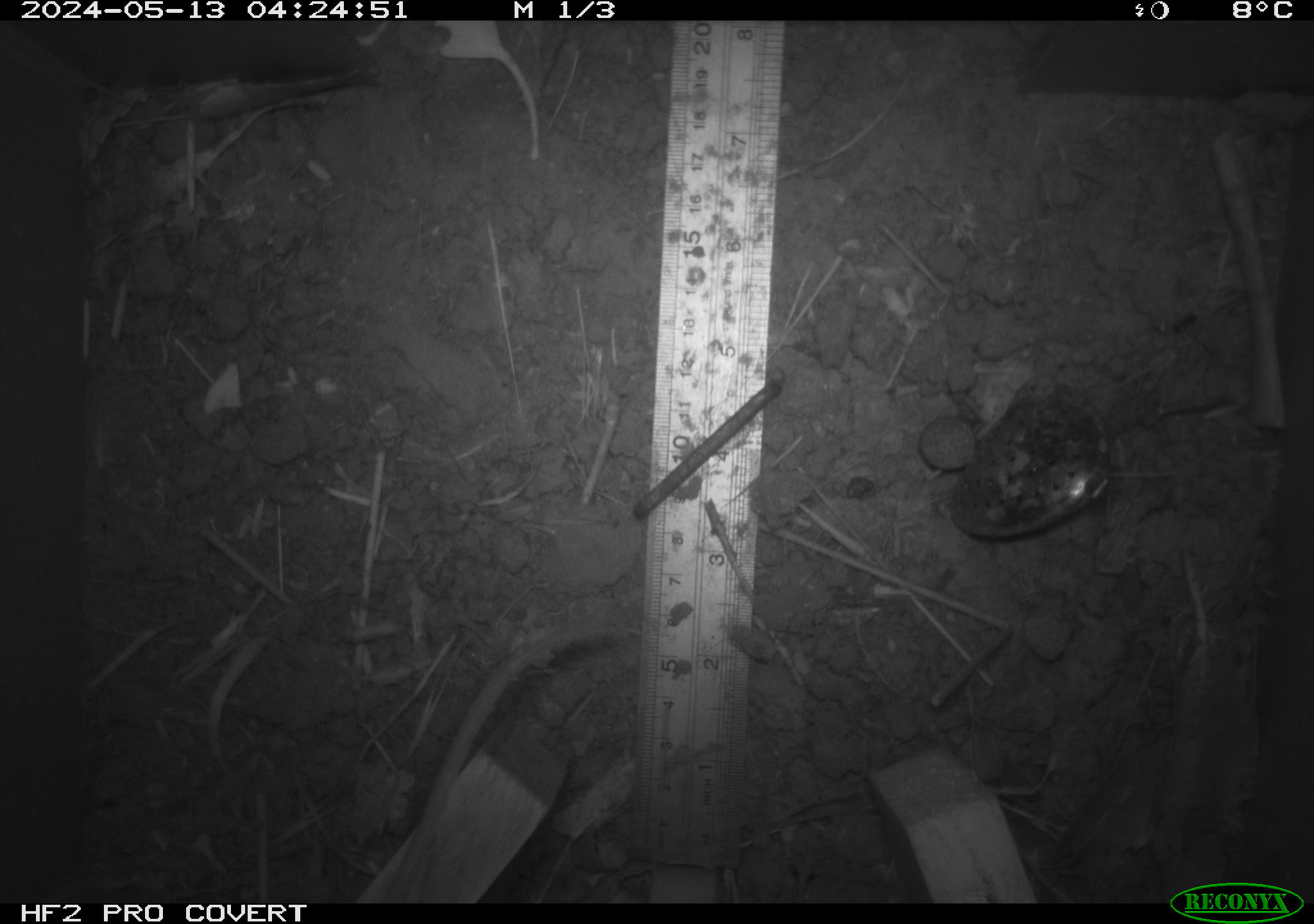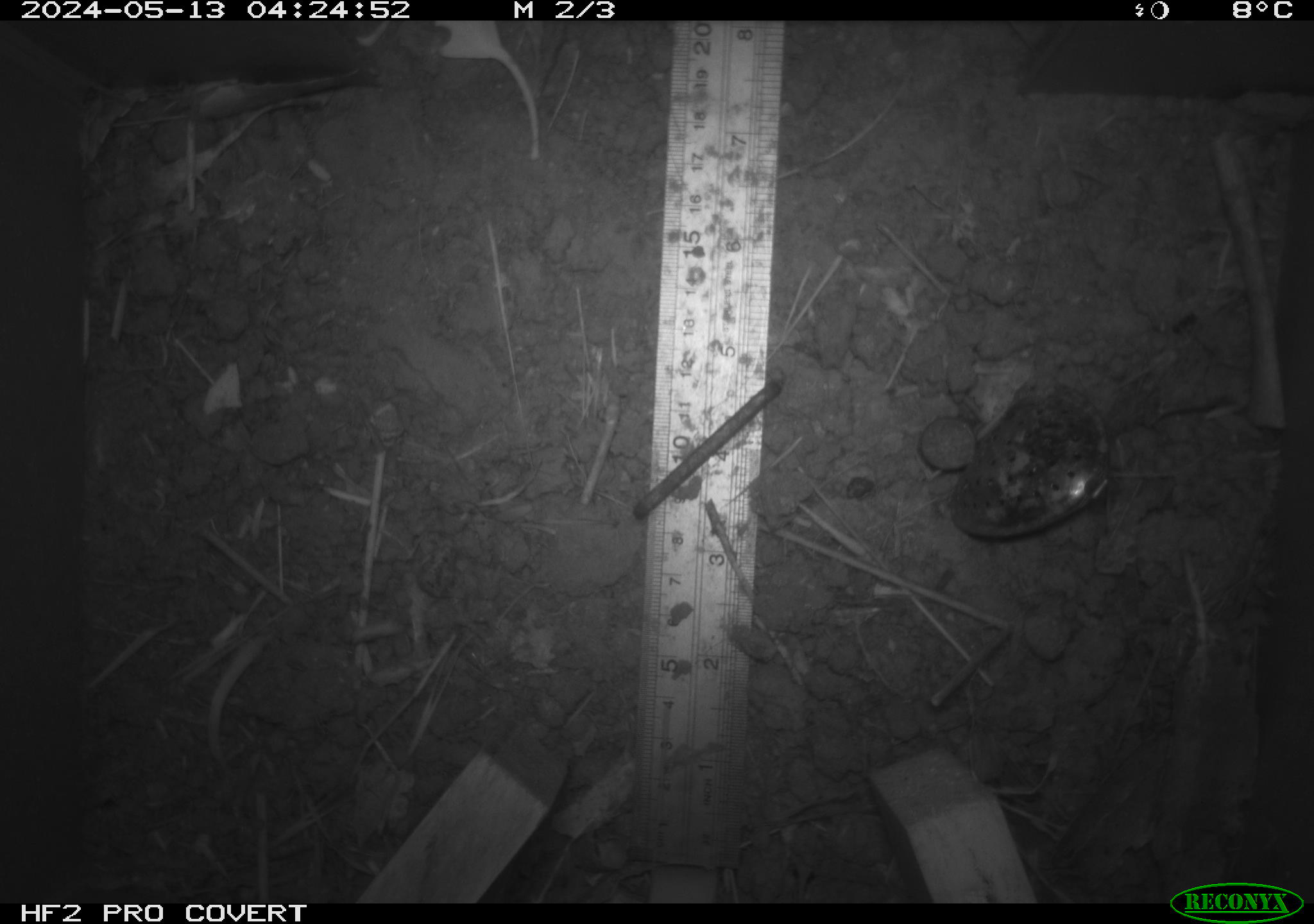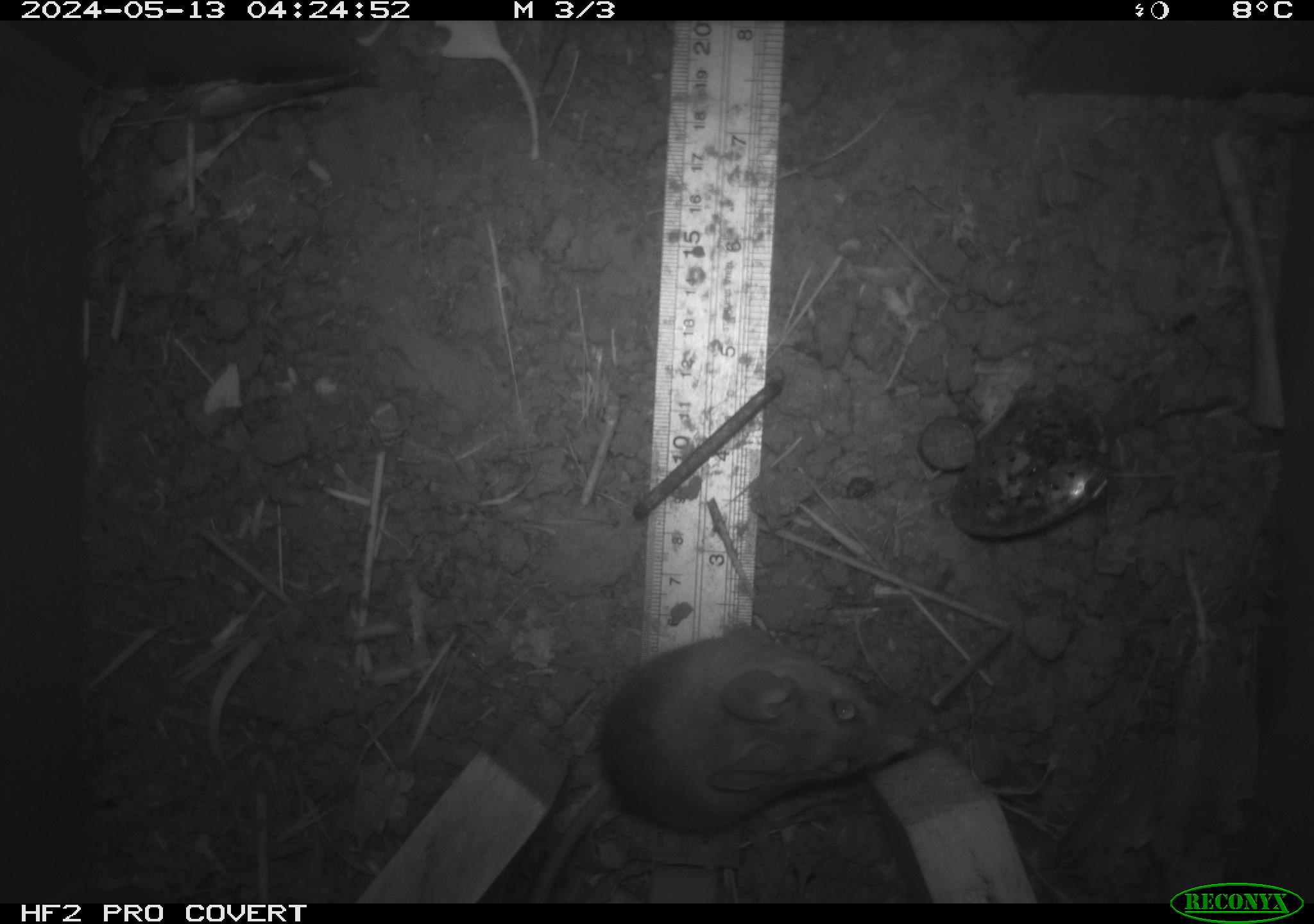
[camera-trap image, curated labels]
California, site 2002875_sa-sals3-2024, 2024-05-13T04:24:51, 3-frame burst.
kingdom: Animalia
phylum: Chordata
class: Mammalia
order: Rodentia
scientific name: Rodentia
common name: mouse species